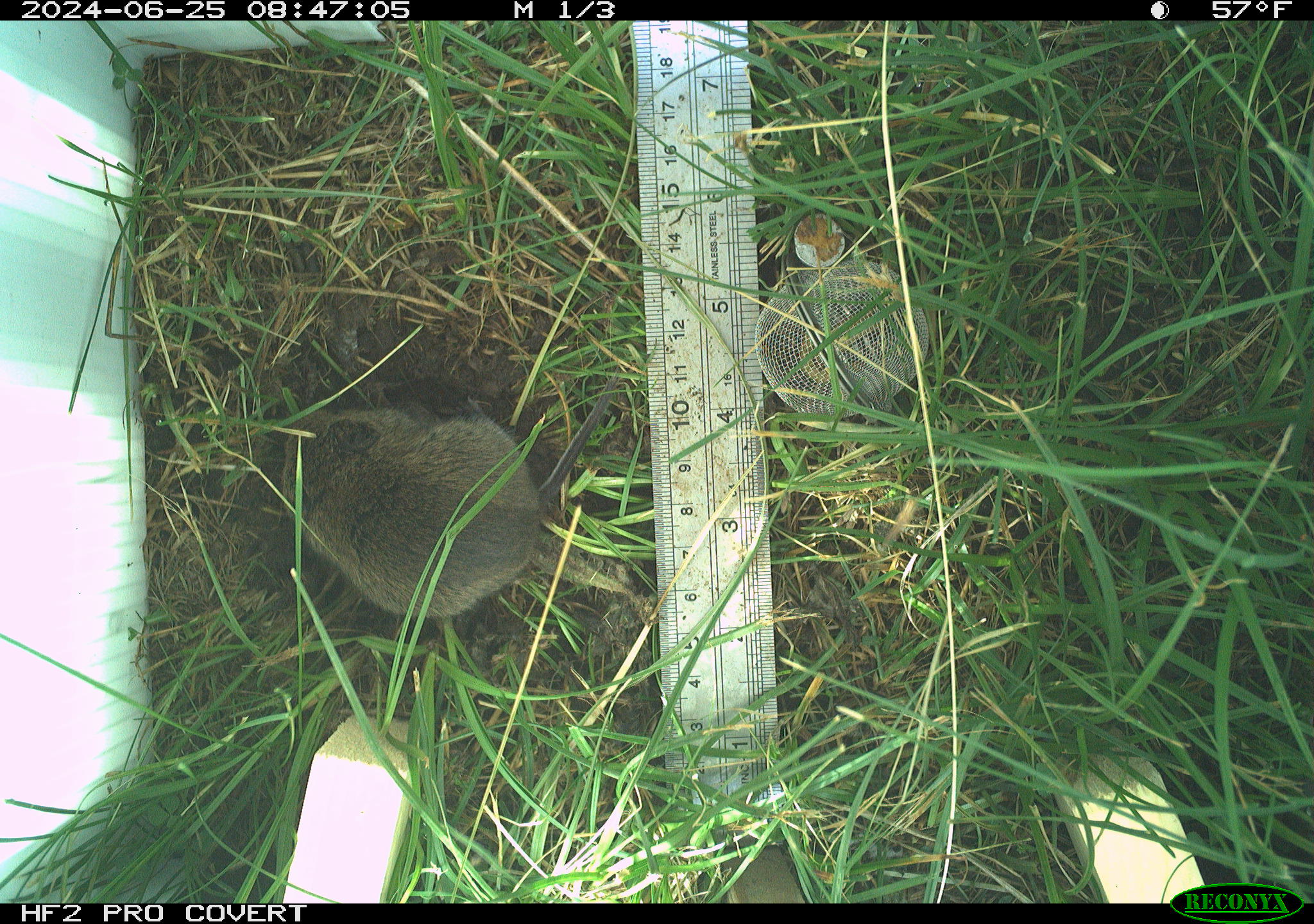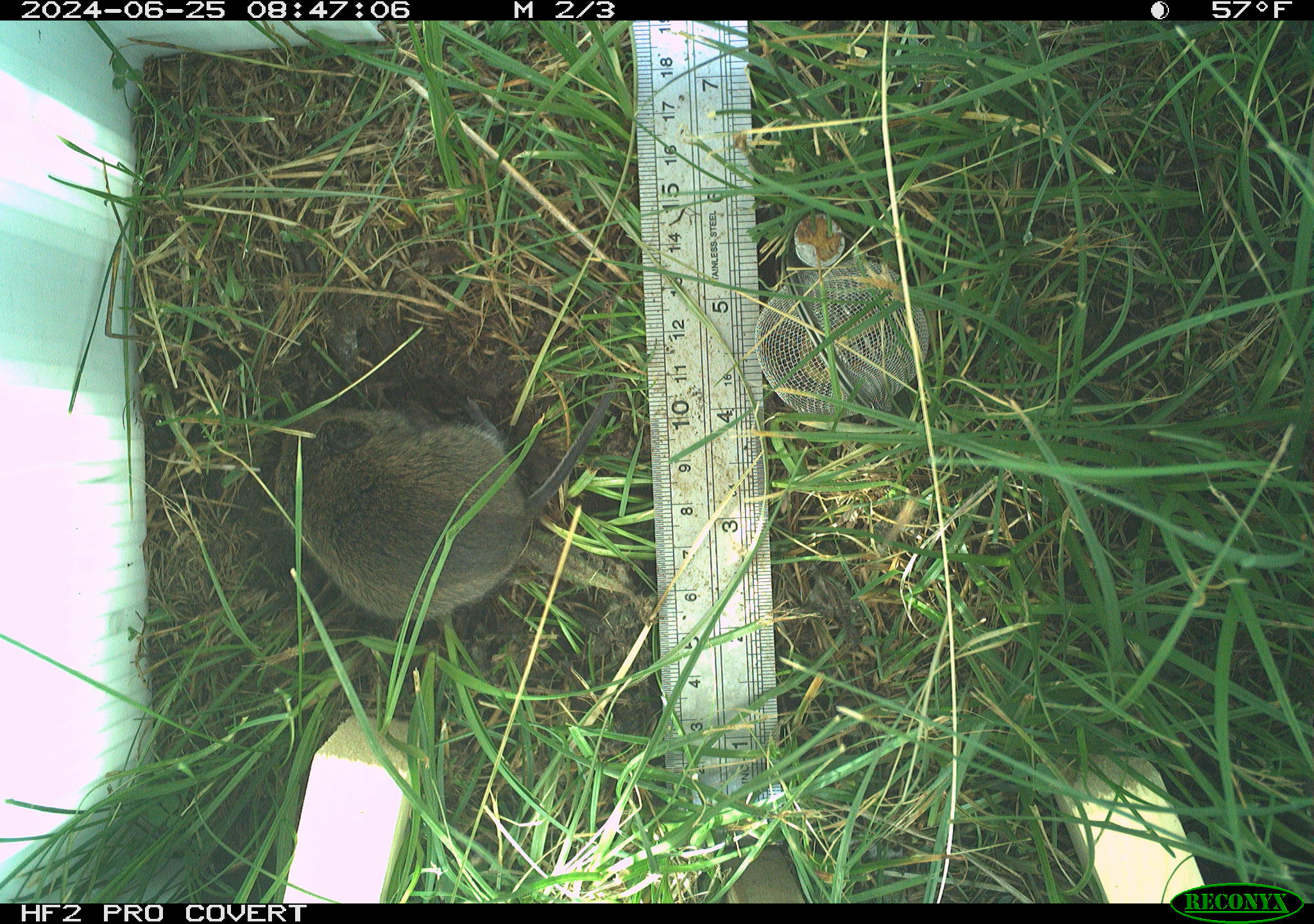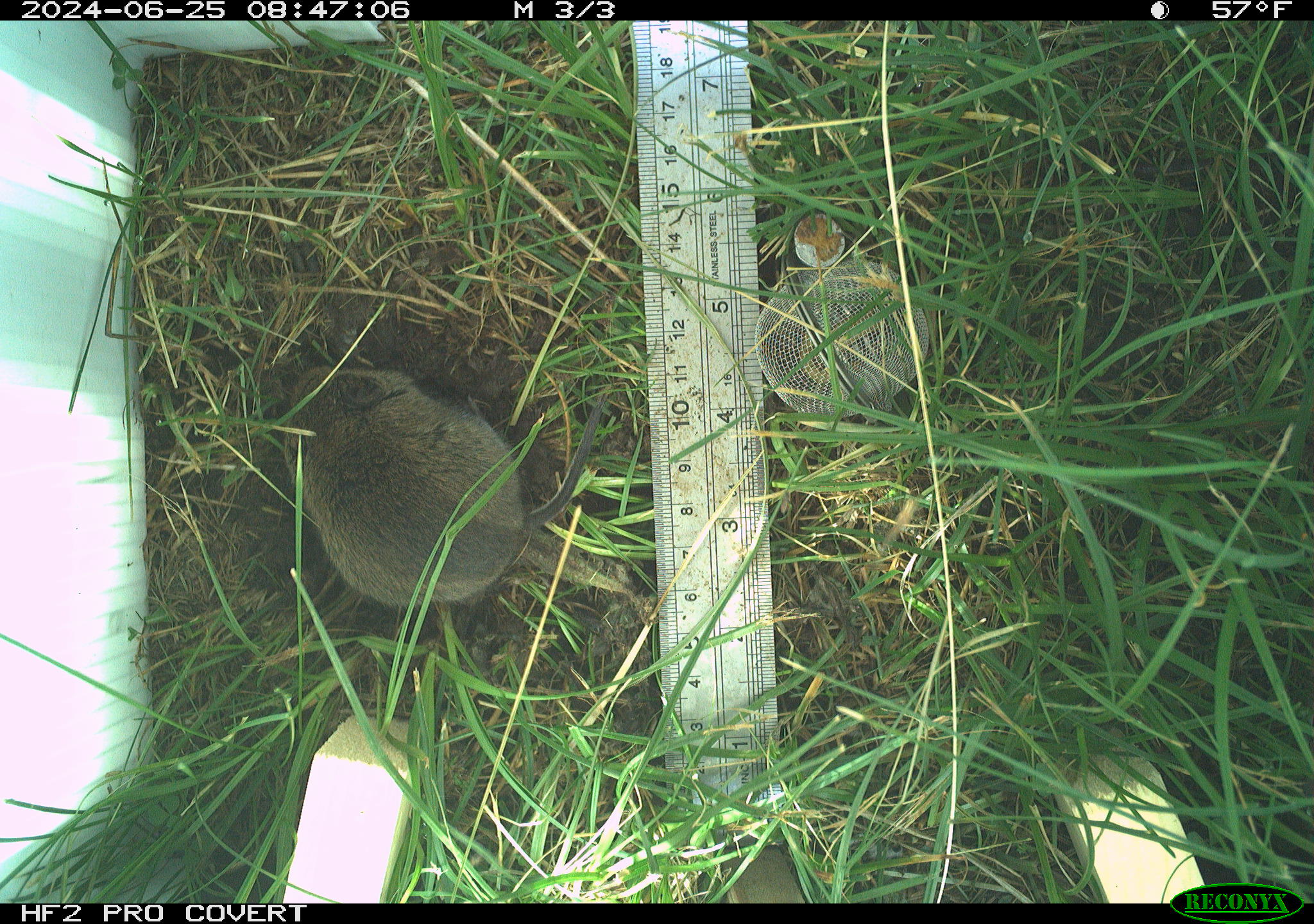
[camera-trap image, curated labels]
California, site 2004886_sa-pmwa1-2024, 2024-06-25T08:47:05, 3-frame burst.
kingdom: Animalia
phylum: Chordata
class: Mammalia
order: Rodentia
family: Cricetidae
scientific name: Arvicolinae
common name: voles, lemmings, and muskrats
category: arvicolinae subfamily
Arvicolinae subfamily (voles, lemmings, and muskrats) (Arvicolinae).